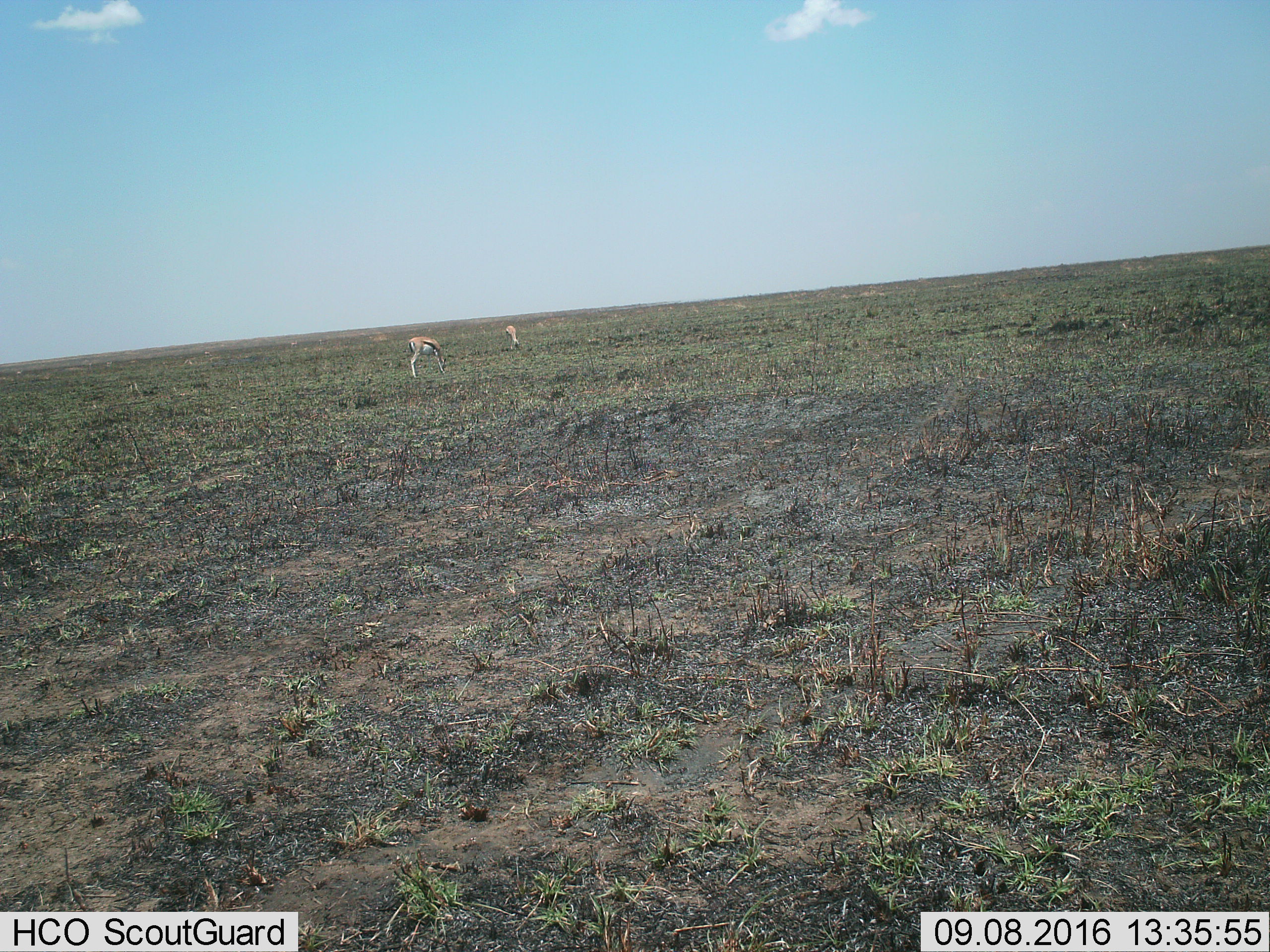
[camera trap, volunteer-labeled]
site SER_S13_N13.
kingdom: Animalia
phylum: Chordata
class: Mammalia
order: Artiodactyla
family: Bovidae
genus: Eudorcas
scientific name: Eudorcas thomsonii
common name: thomson's gazelle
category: gazellethomsons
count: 2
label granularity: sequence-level